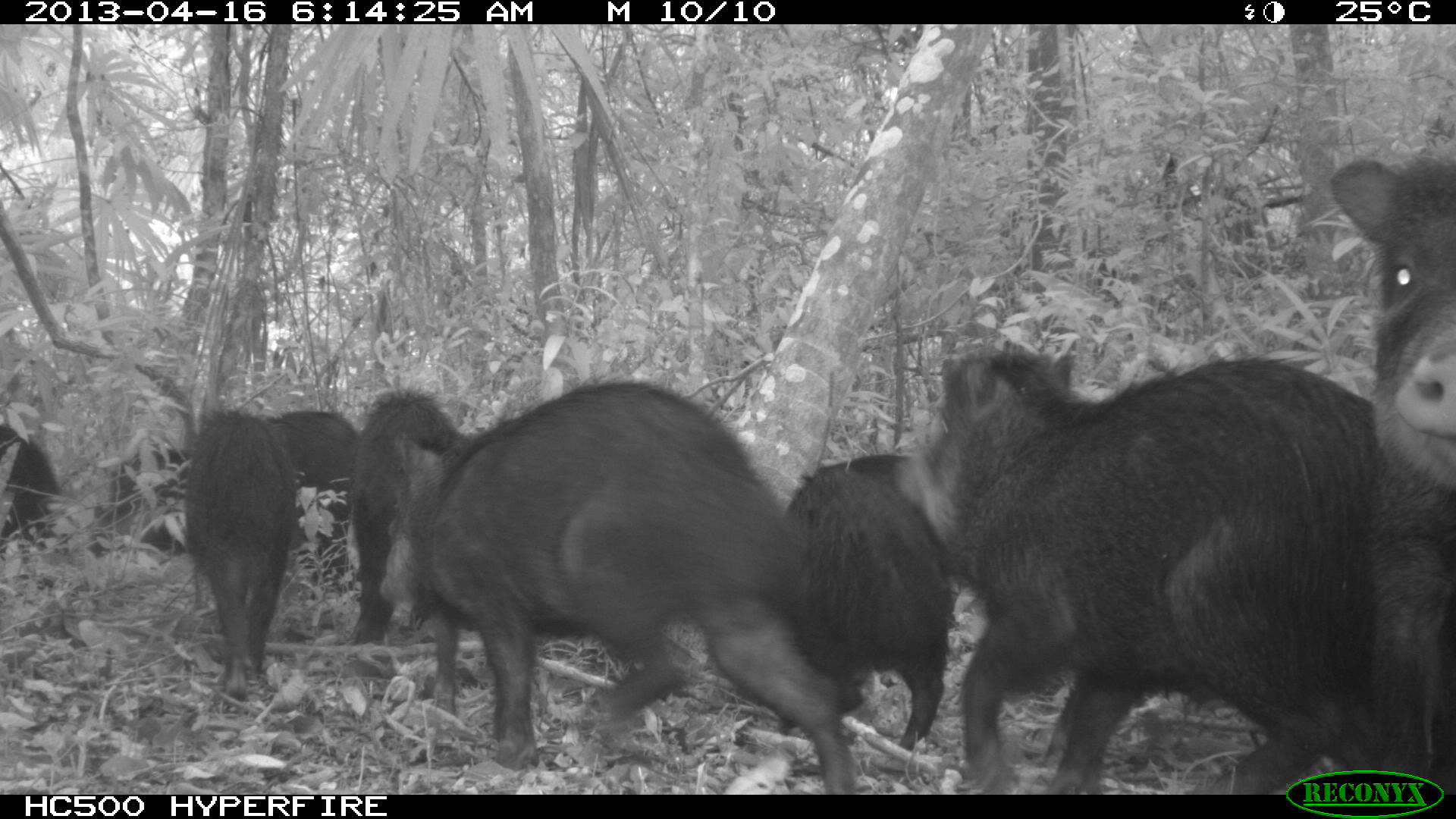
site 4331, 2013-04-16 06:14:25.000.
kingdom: Animalia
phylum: Chordata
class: Mammalia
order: Artiodactyla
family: Tayassuidae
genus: Tayassu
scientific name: Tayassu pecari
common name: white-lipped peccary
Tayassu pecari (white-lipped peccary), count 11.